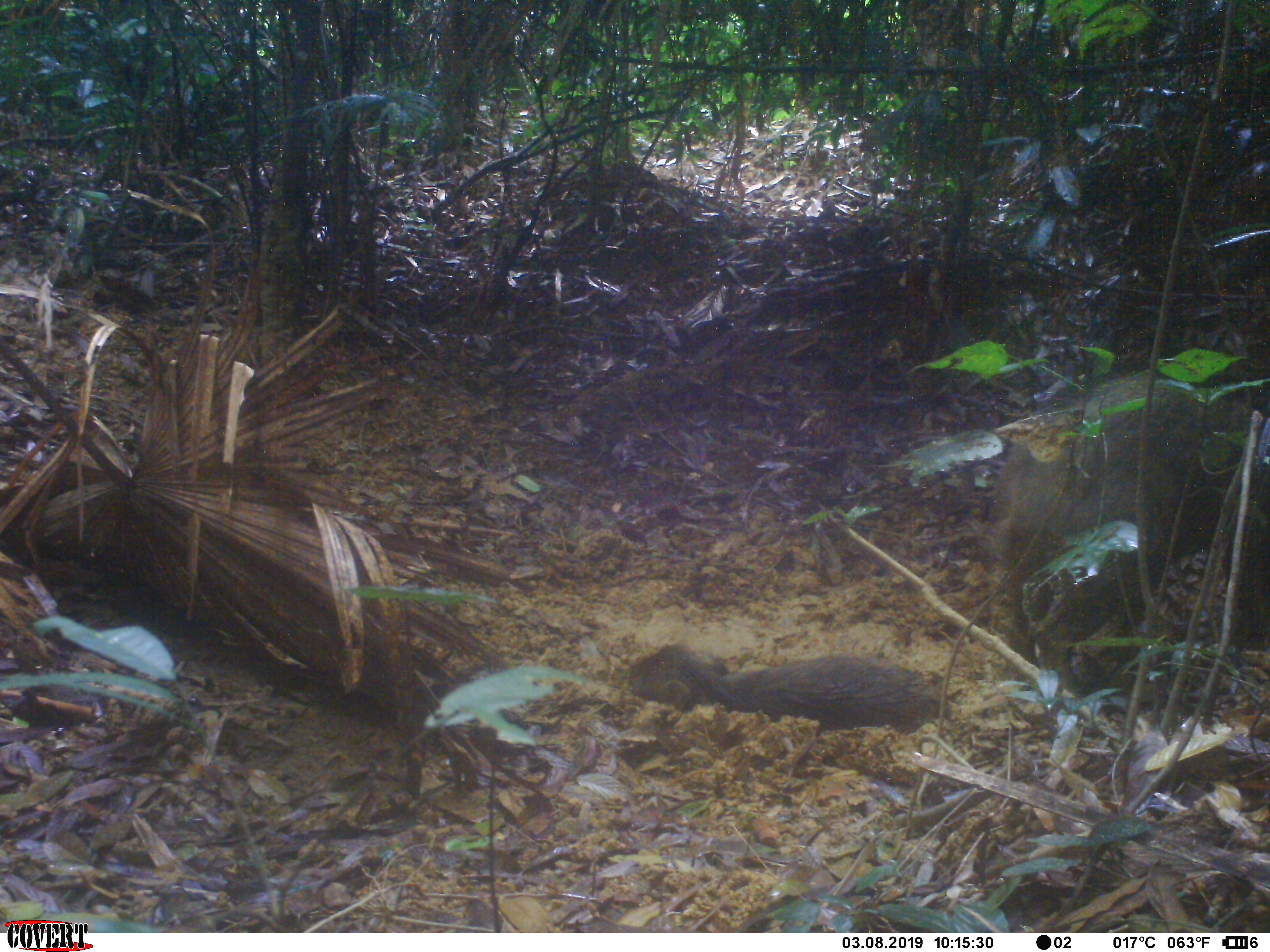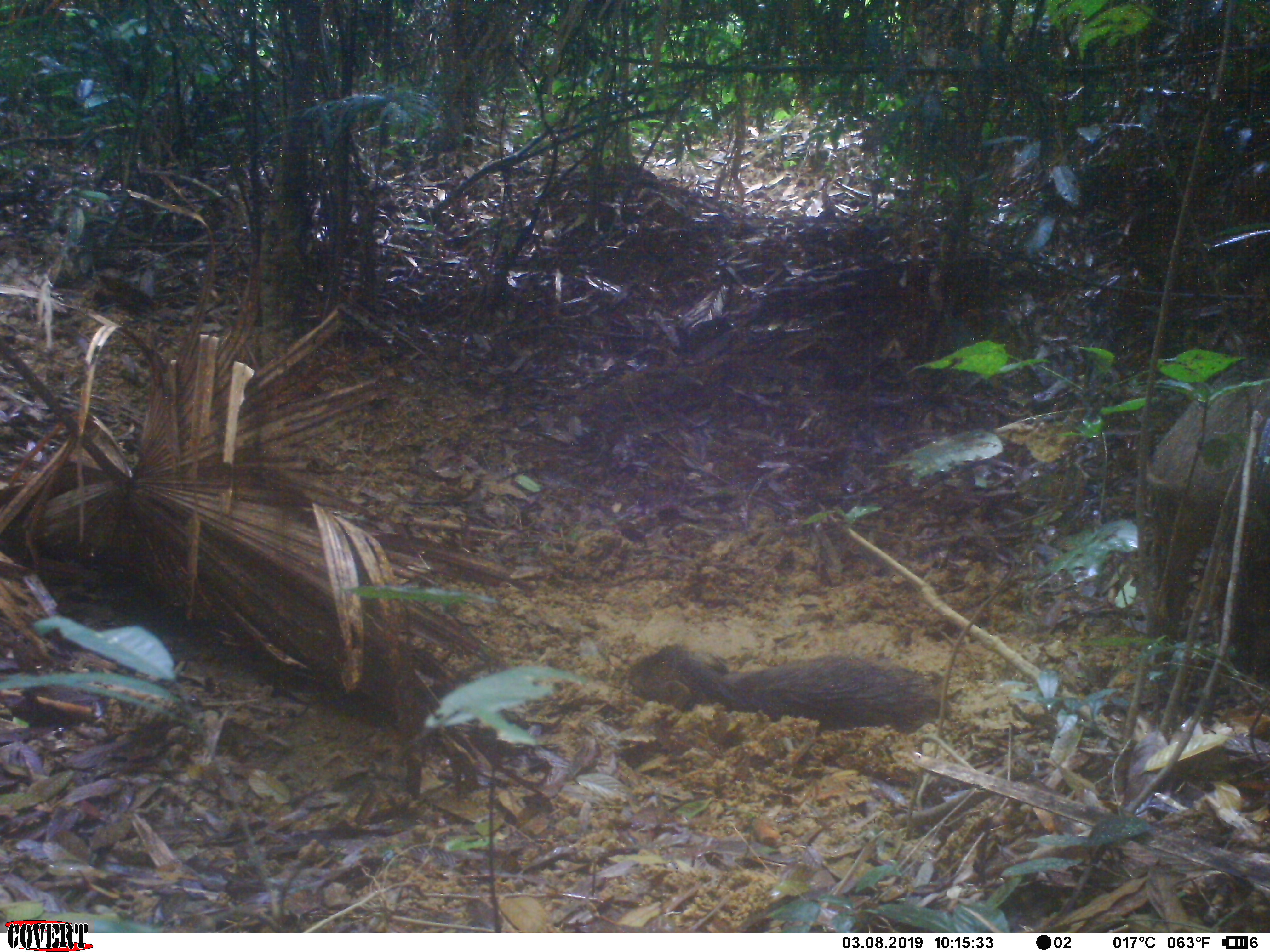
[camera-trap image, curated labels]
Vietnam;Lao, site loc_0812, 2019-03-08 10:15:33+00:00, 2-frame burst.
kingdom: Animalia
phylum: Chordata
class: Mammalia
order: Artiodactyla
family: Suidae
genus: Sus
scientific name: Sus scrofa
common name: eurasian wild pig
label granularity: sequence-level